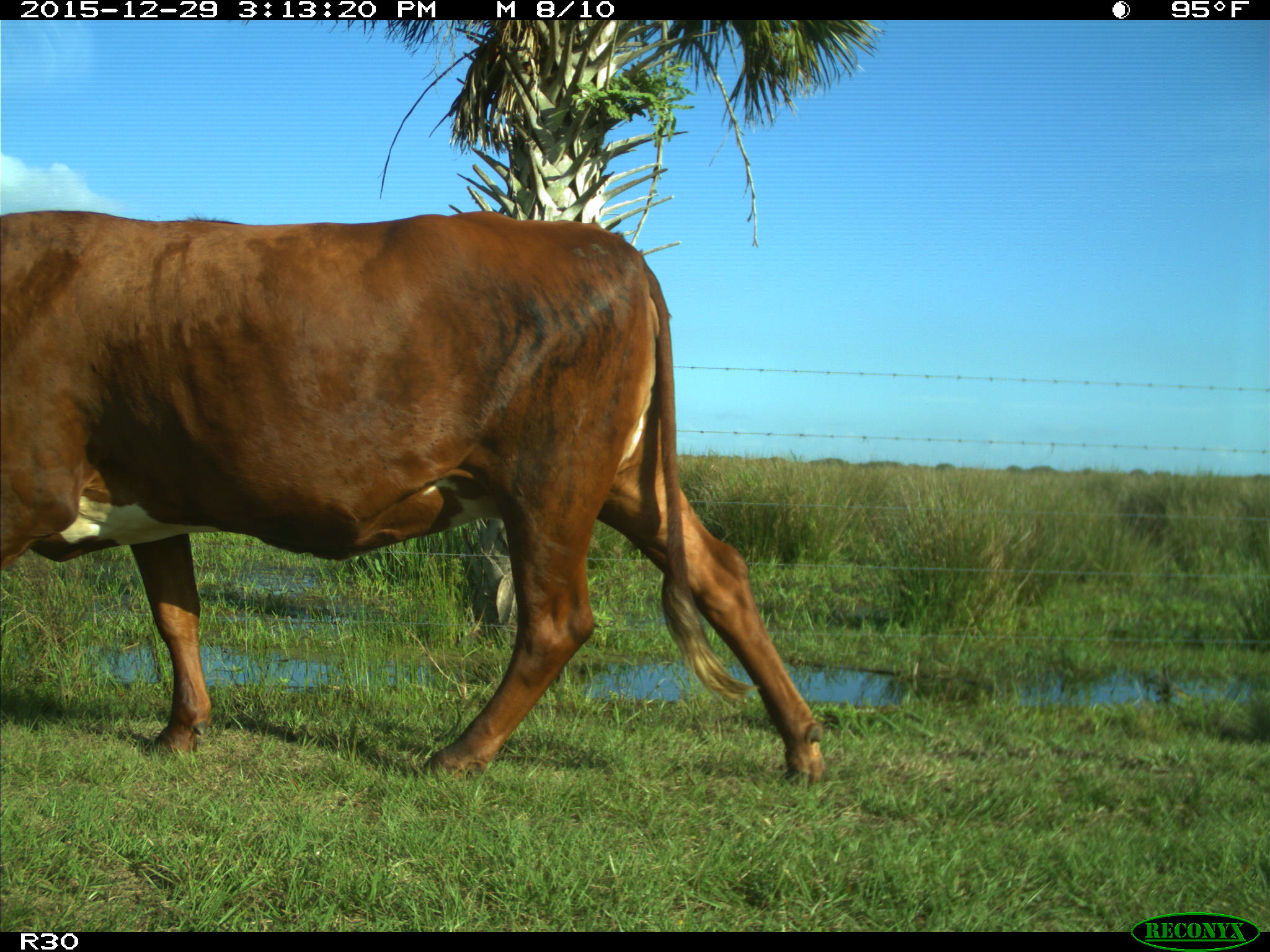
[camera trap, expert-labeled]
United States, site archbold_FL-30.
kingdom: Animalia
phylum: Chordata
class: Mammalia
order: Artiodactyla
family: Bovidae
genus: Bos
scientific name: Bos taurus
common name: domestic cow